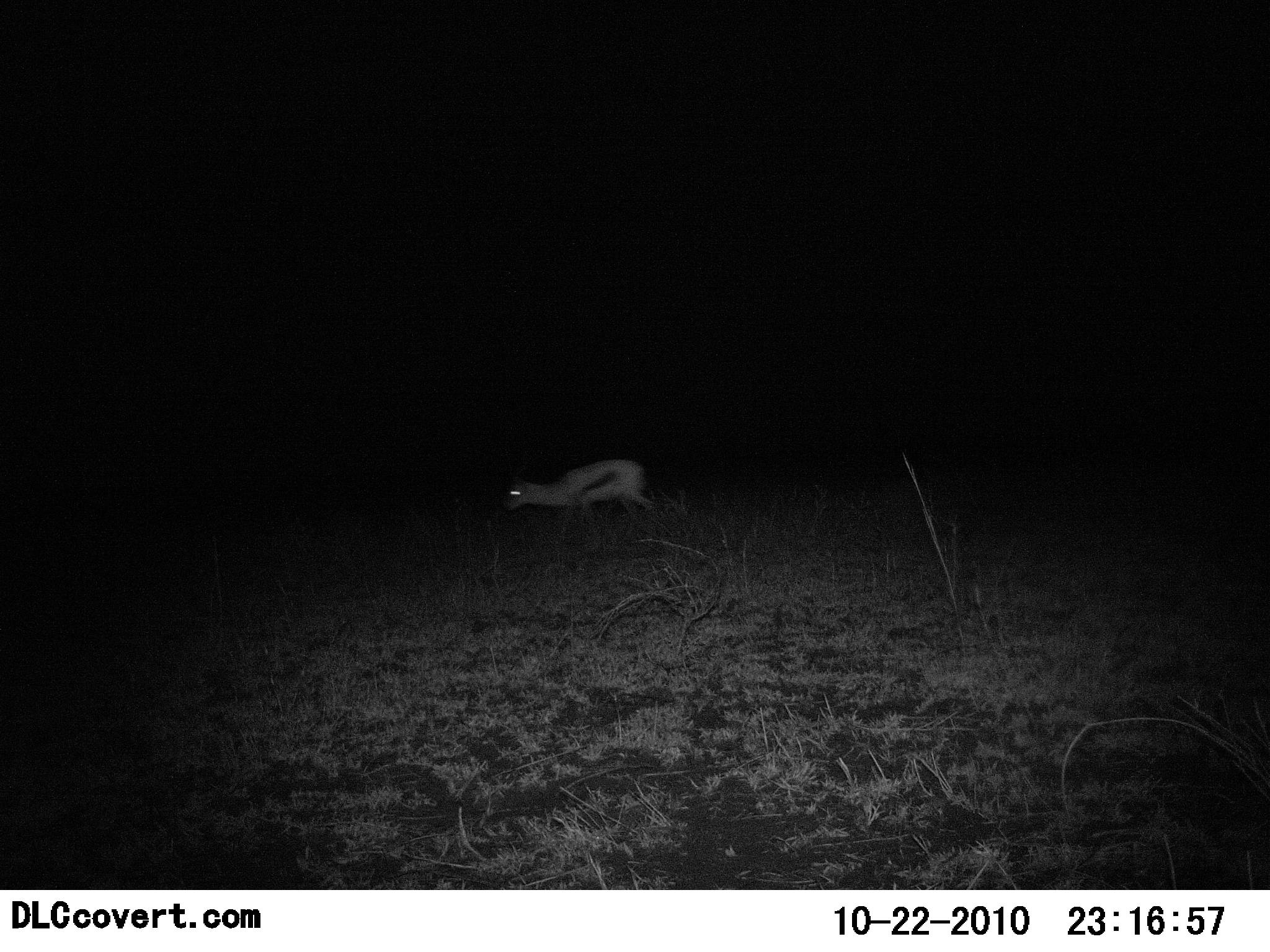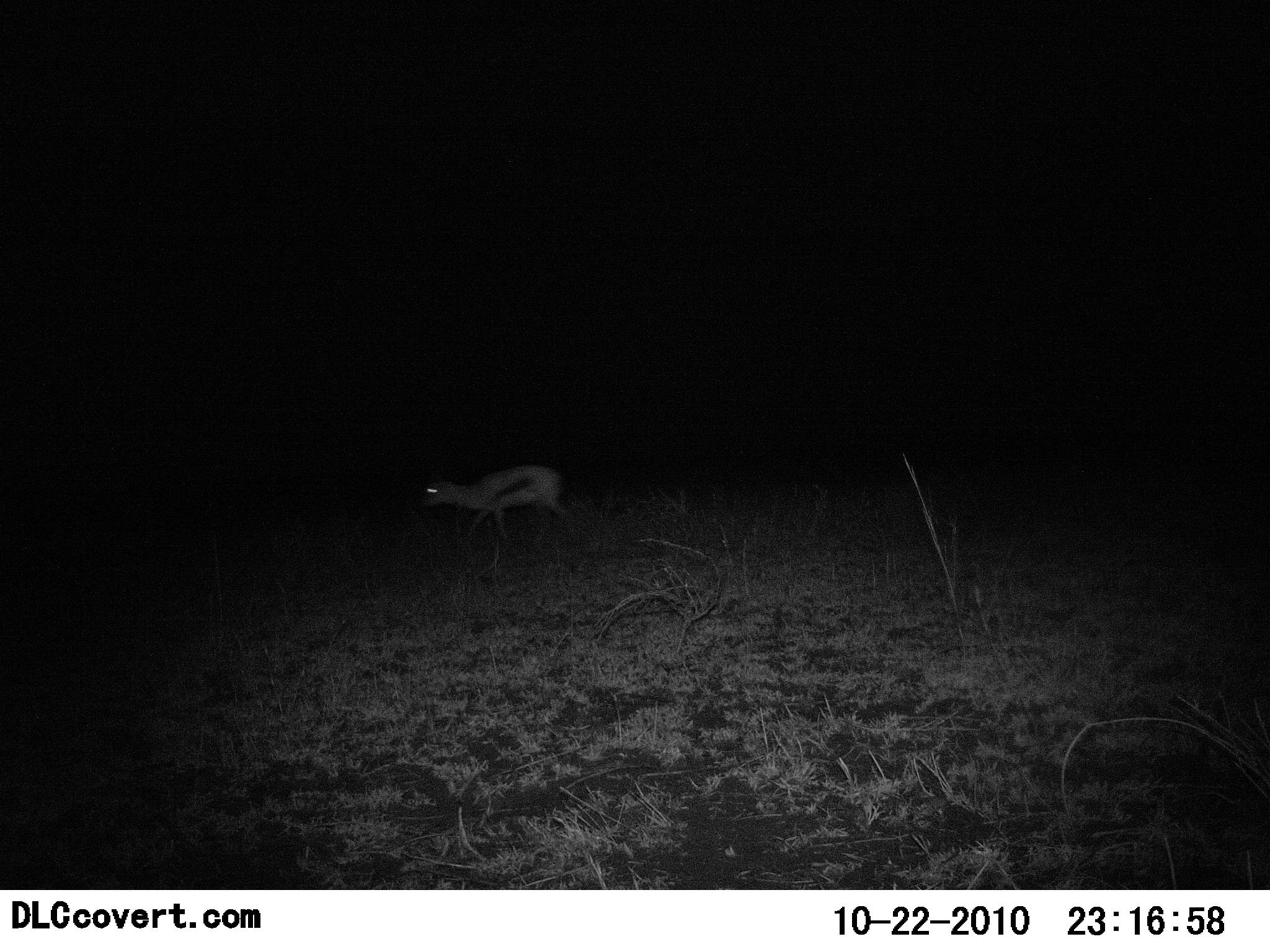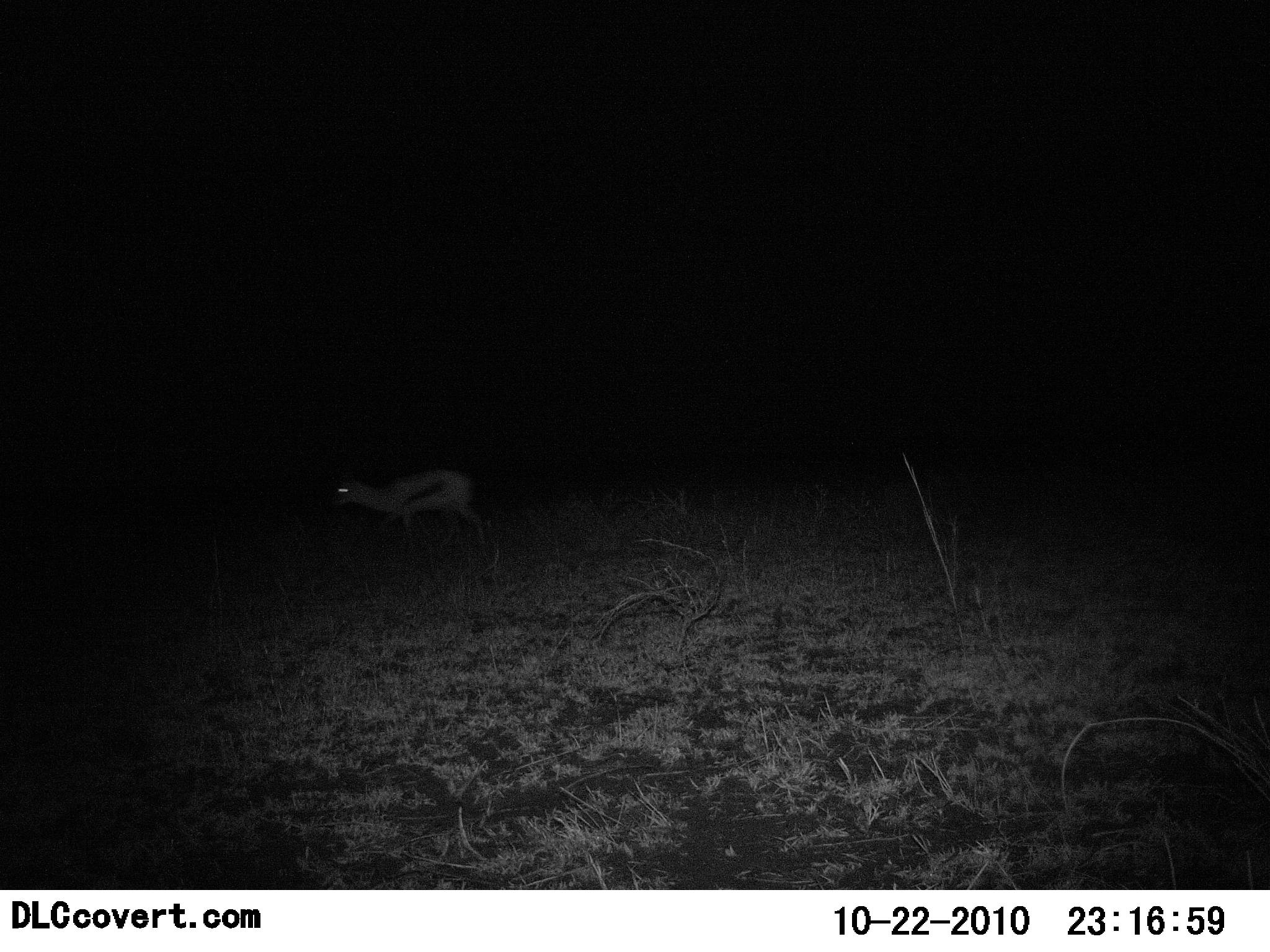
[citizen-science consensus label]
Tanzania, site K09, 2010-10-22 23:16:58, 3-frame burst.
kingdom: Animalia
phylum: Chordata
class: Mammalia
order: Artiodactyla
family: Bovidae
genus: Eudorcas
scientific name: Eudorcas thomsonii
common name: thomson's gazelle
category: gazellethomsons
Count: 1.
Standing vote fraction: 0%.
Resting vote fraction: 0%.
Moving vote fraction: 100%.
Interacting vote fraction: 0%.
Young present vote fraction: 0%.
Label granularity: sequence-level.